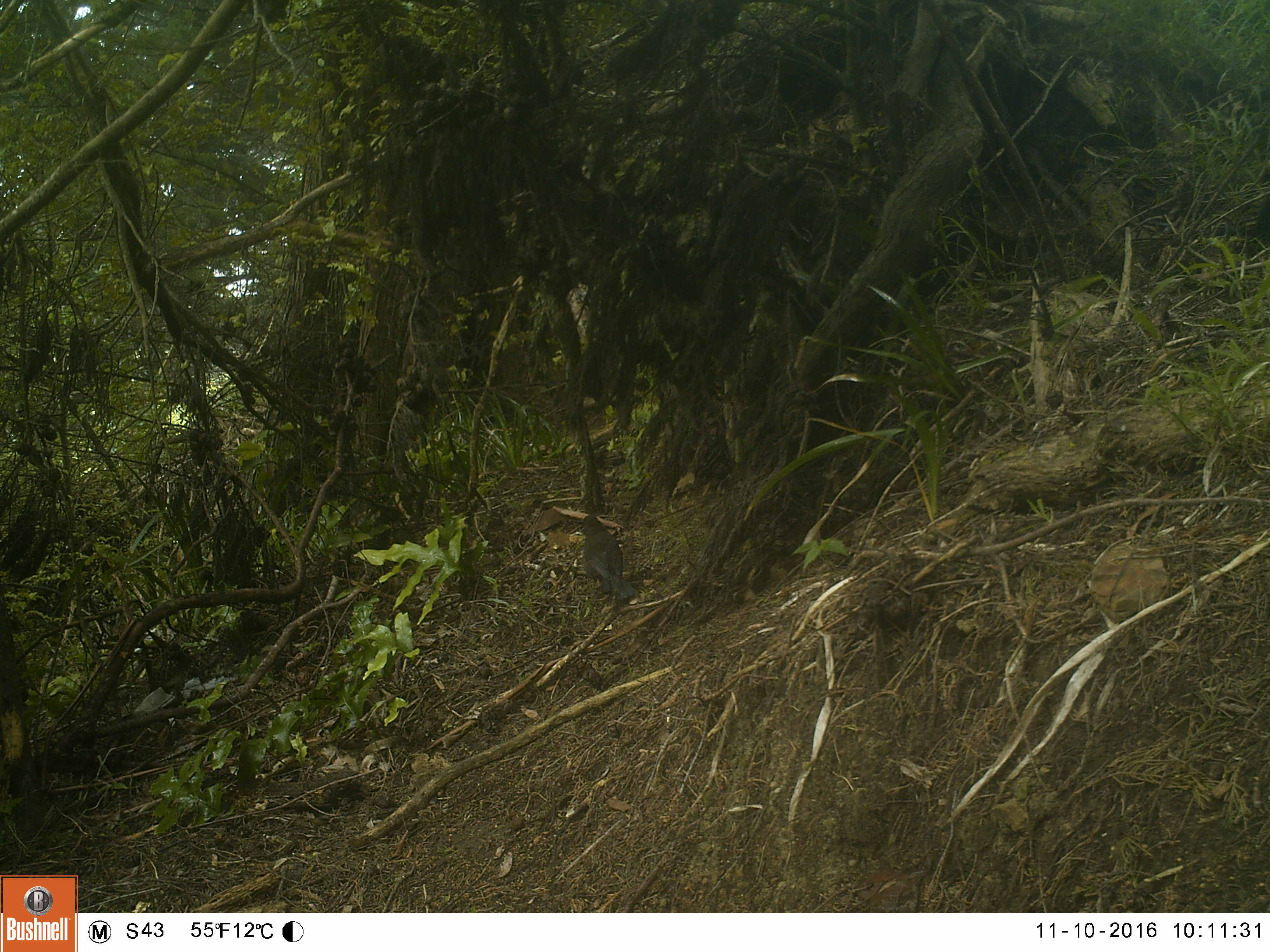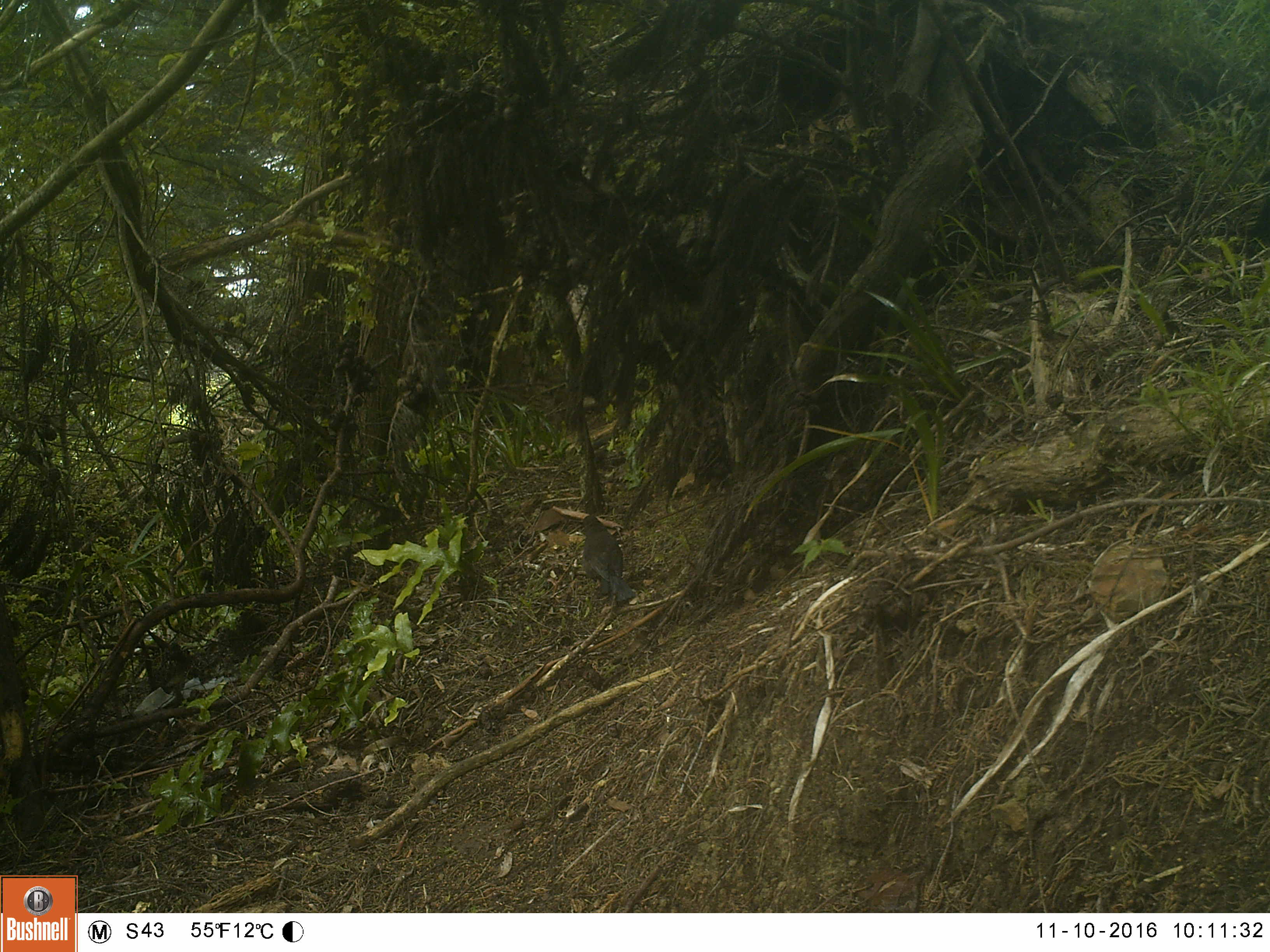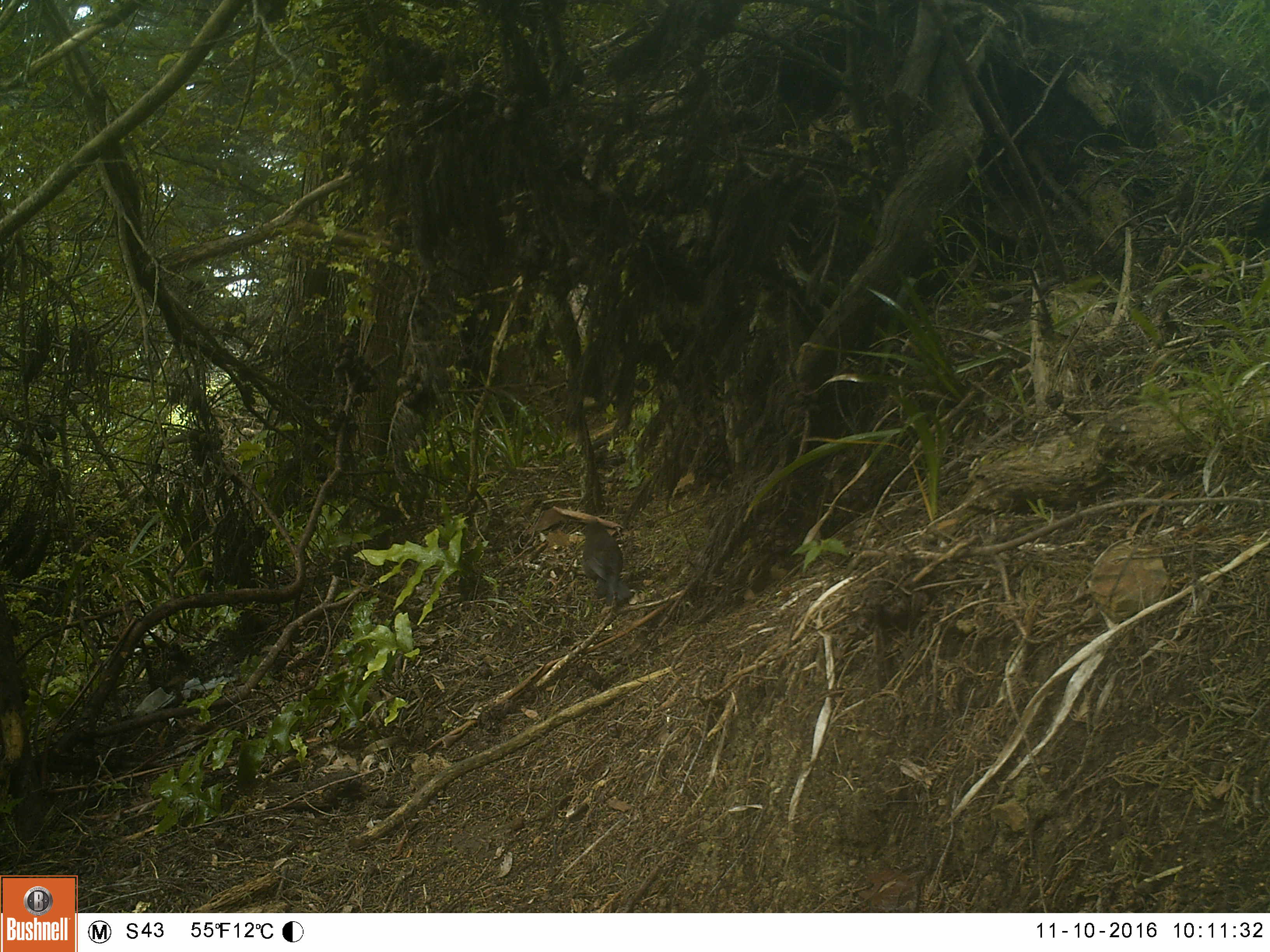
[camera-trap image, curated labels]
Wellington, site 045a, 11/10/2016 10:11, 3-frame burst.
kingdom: Animalia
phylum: Chordata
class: Aves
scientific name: Aves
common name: bird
Bird (Aves).